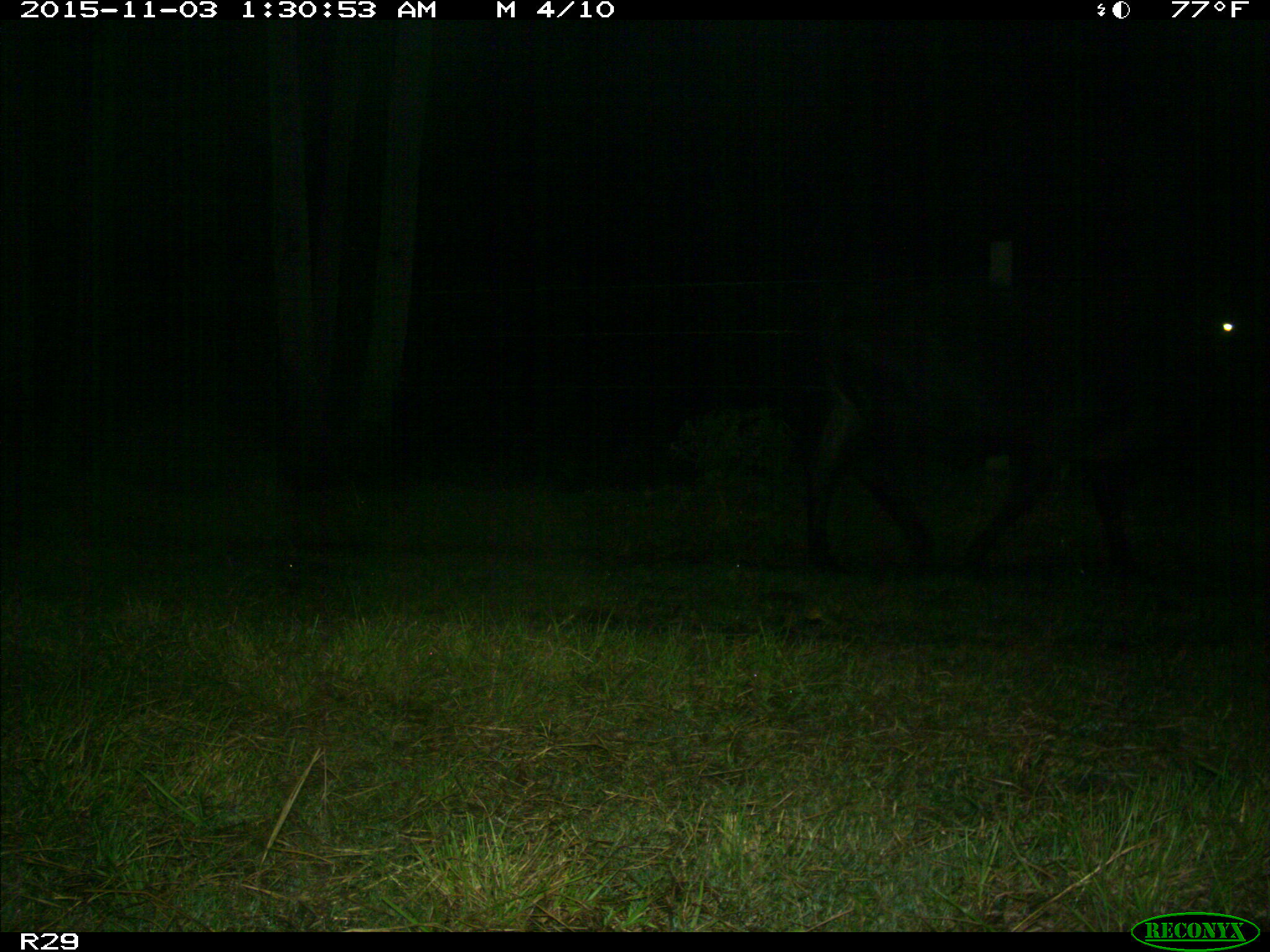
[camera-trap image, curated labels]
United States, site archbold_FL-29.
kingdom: Animalia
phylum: Chordata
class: Mammalia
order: Artiodactyla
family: Bovidae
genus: Bos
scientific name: Bos taurus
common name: domestic cow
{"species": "Bos taurus (domestic cow)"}